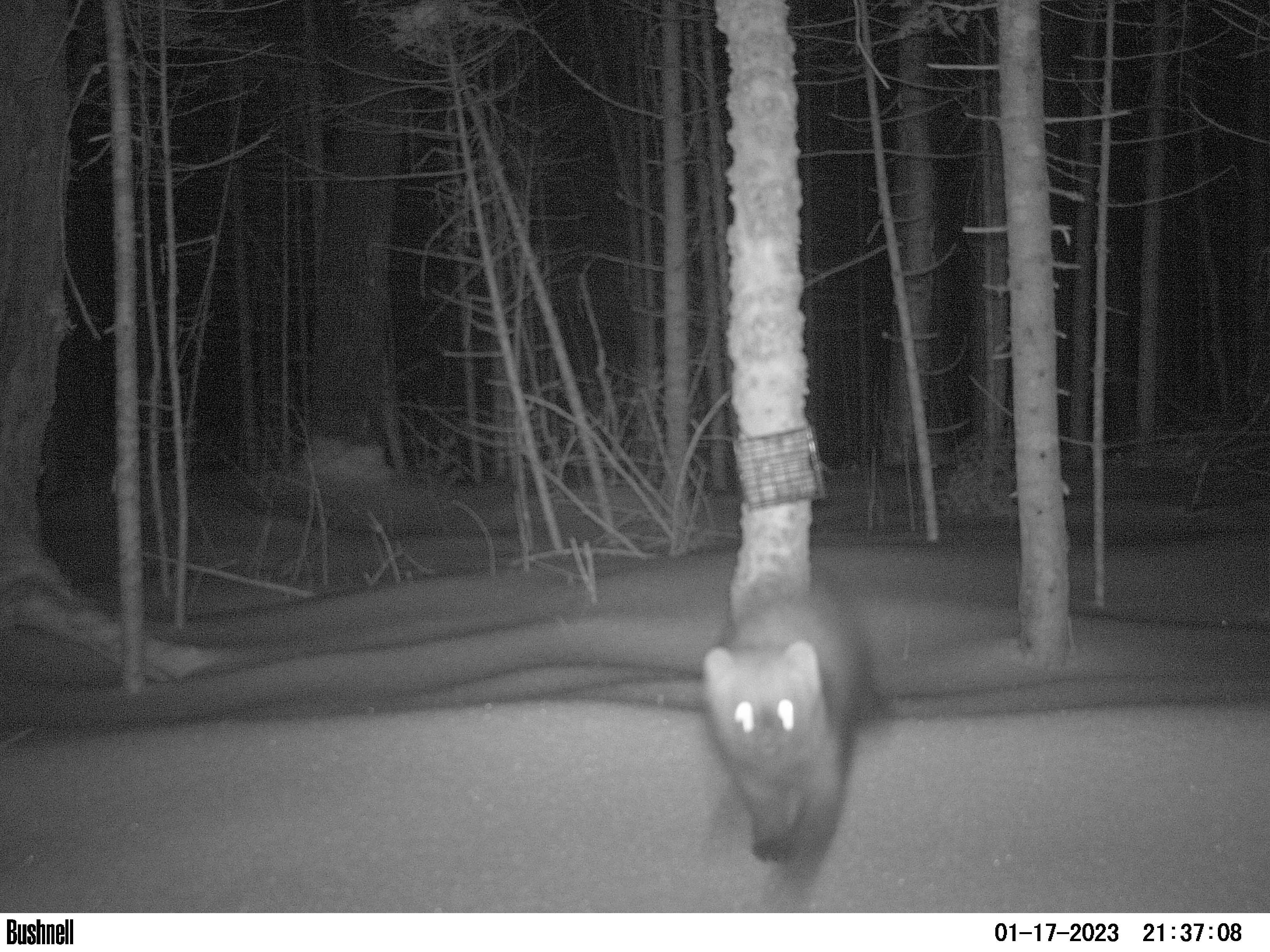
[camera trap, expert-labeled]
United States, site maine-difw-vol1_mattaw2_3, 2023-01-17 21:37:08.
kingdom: Animalia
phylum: Chordata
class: Mammalia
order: Carnivora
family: Mustelidae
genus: Pekania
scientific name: Pekania pennanti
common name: fisher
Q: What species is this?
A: Fisher (Pekania pennanti).